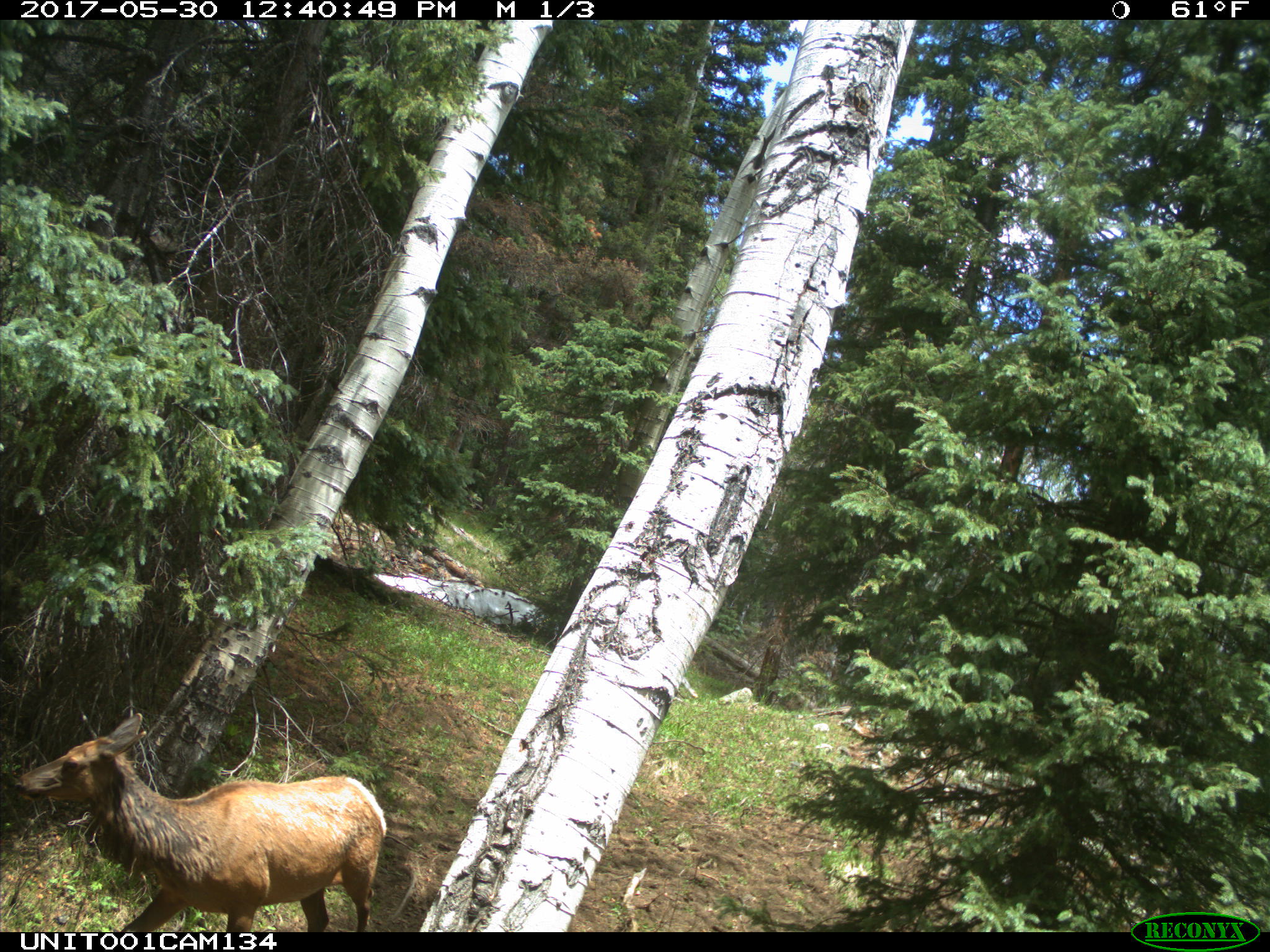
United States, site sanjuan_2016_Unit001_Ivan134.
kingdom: Animalia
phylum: Chordata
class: Mammalia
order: Artiodactyla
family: Cervidae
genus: Cervus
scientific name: Cervus elaphus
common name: red deer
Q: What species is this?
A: Cervus elaphus (red deer).